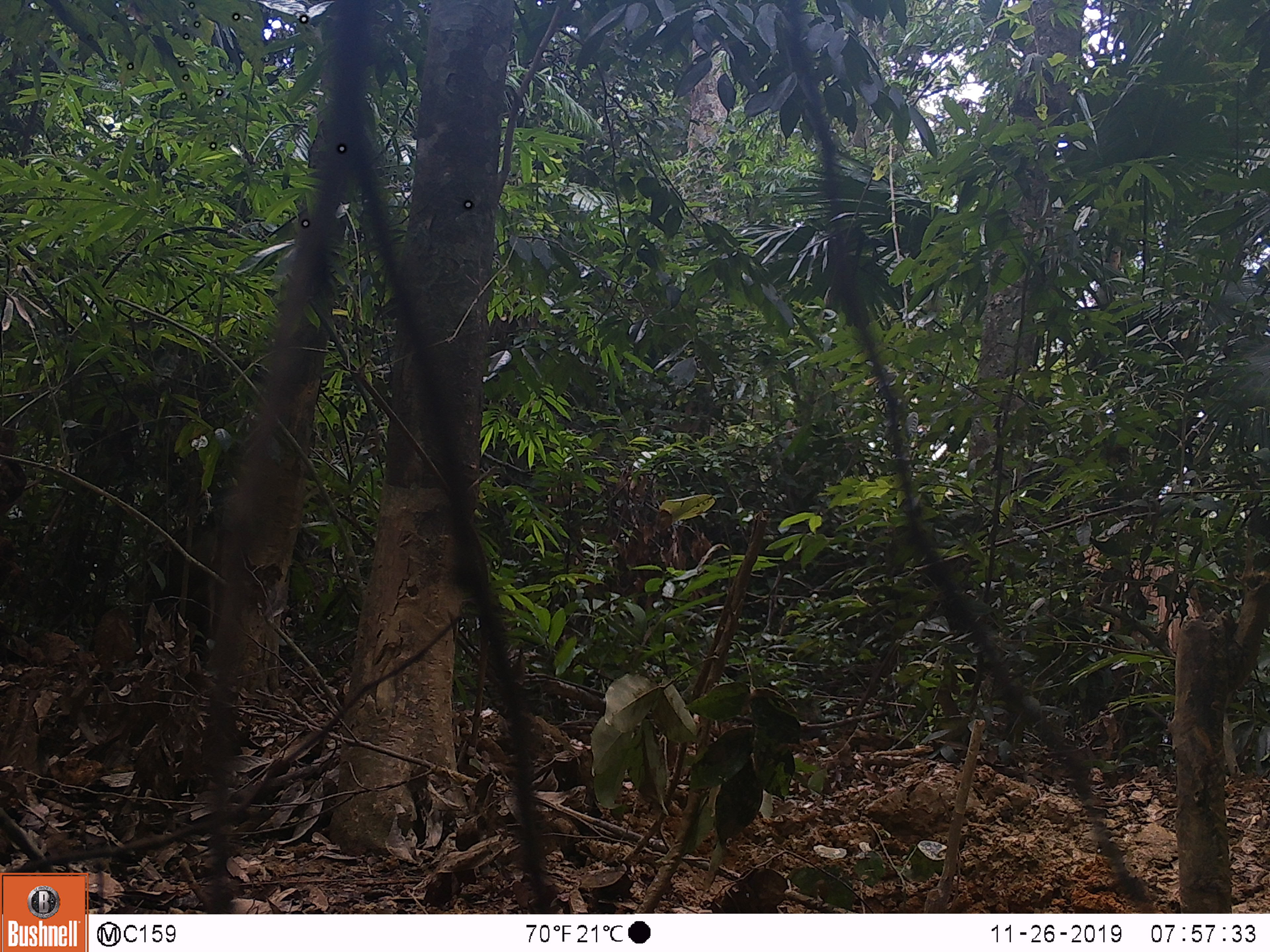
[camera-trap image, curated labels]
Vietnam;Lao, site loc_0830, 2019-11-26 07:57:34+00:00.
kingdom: Animalia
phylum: Chordata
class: Mammalia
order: Artiodactyla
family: Suidae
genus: Sus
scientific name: Sus scrofa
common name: eurasian wild pig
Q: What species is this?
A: Eurasian wild pig (Sus scrofa).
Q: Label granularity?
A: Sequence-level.